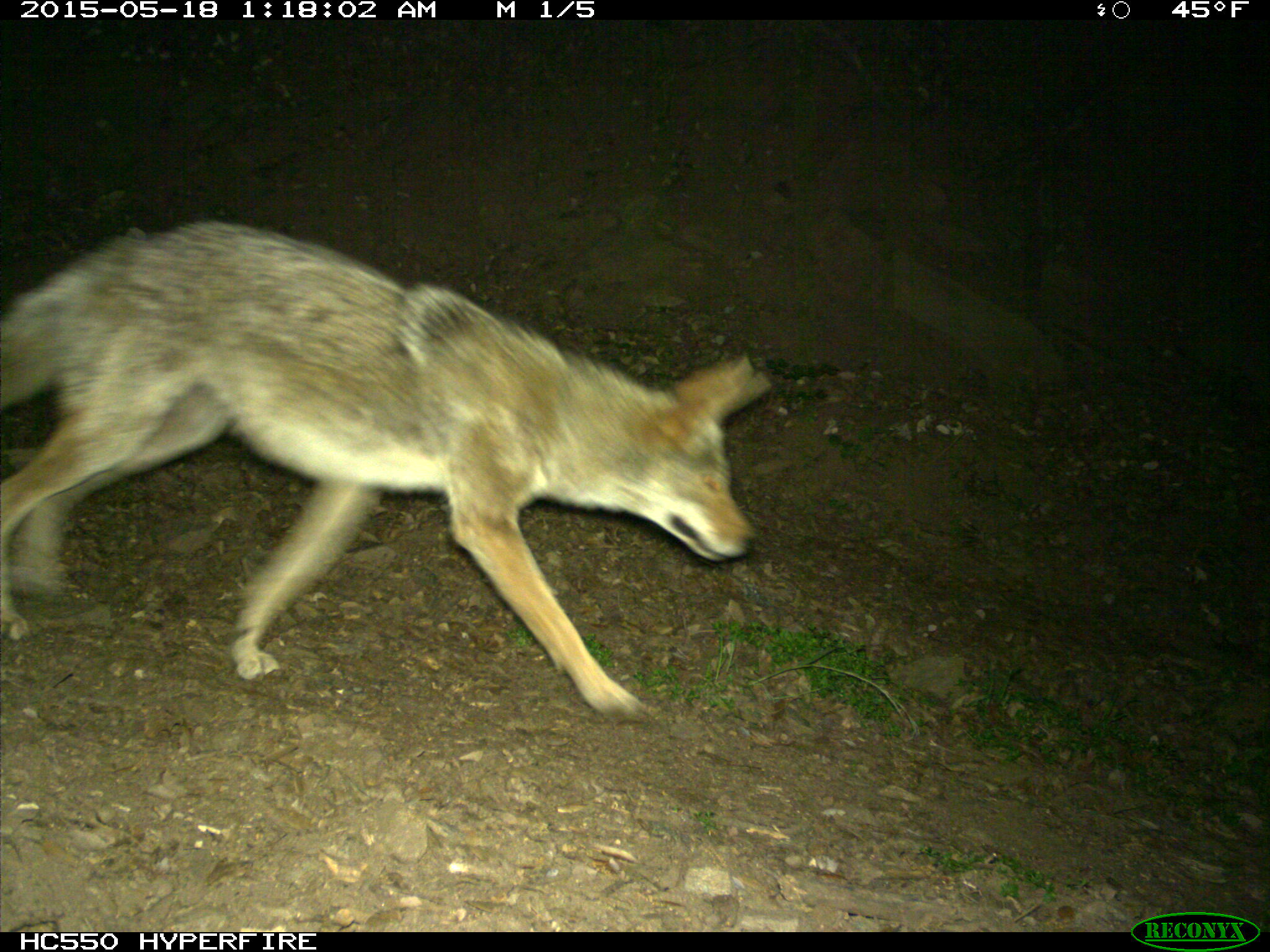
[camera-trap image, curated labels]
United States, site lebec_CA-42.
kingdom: Animalia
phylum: Chordata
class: Mammalia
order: Carnivora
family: Canidae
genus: Canis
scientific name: Canis latrans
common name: coyote